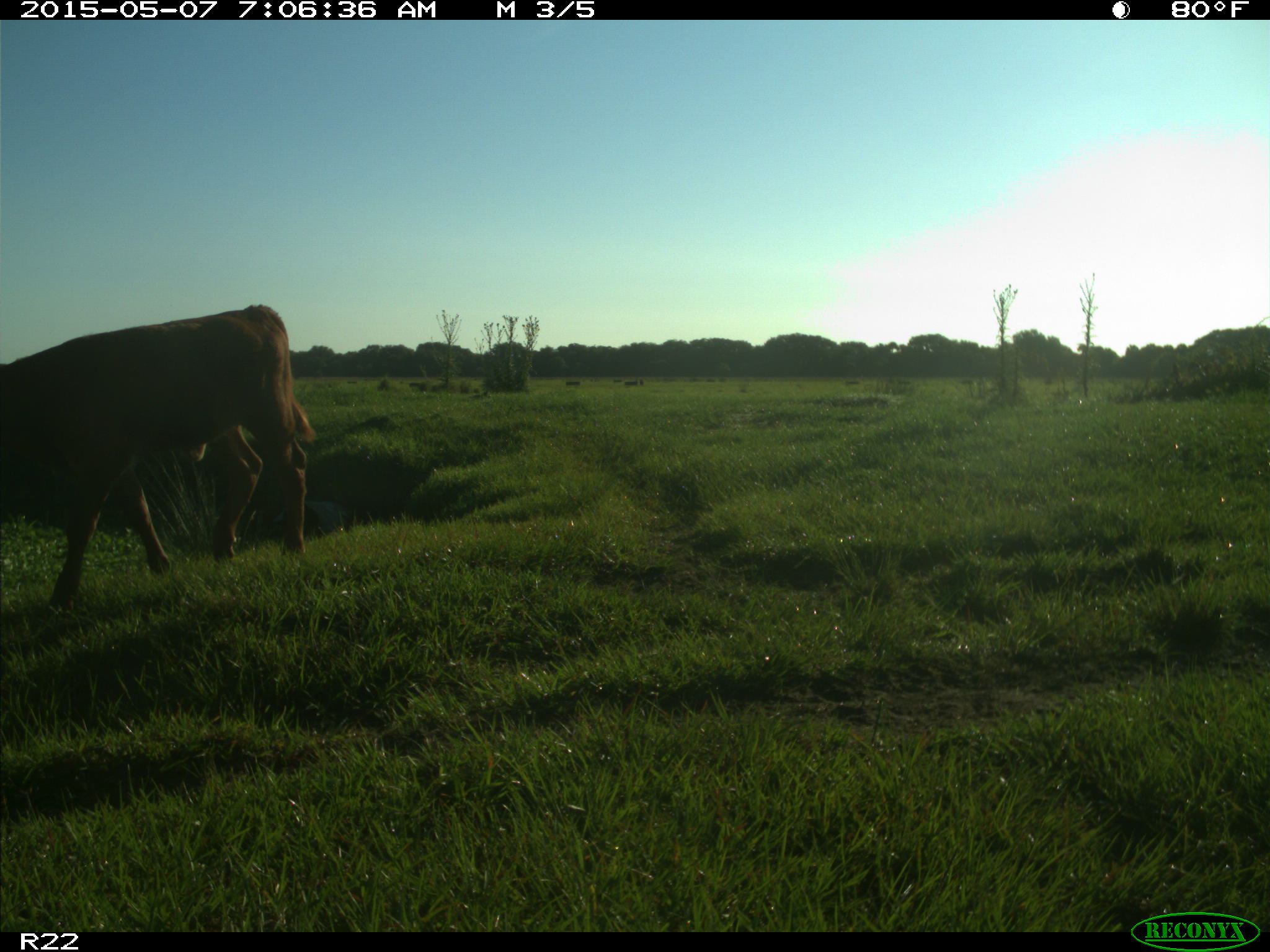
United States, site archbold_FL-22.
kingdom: Animalia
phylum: Chordata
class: Mammalia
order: Artiodactyla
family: Bovidae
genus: Bos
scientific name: Bos taurus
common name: domestic cow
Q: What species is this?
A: Bos taurus (domestic cow).